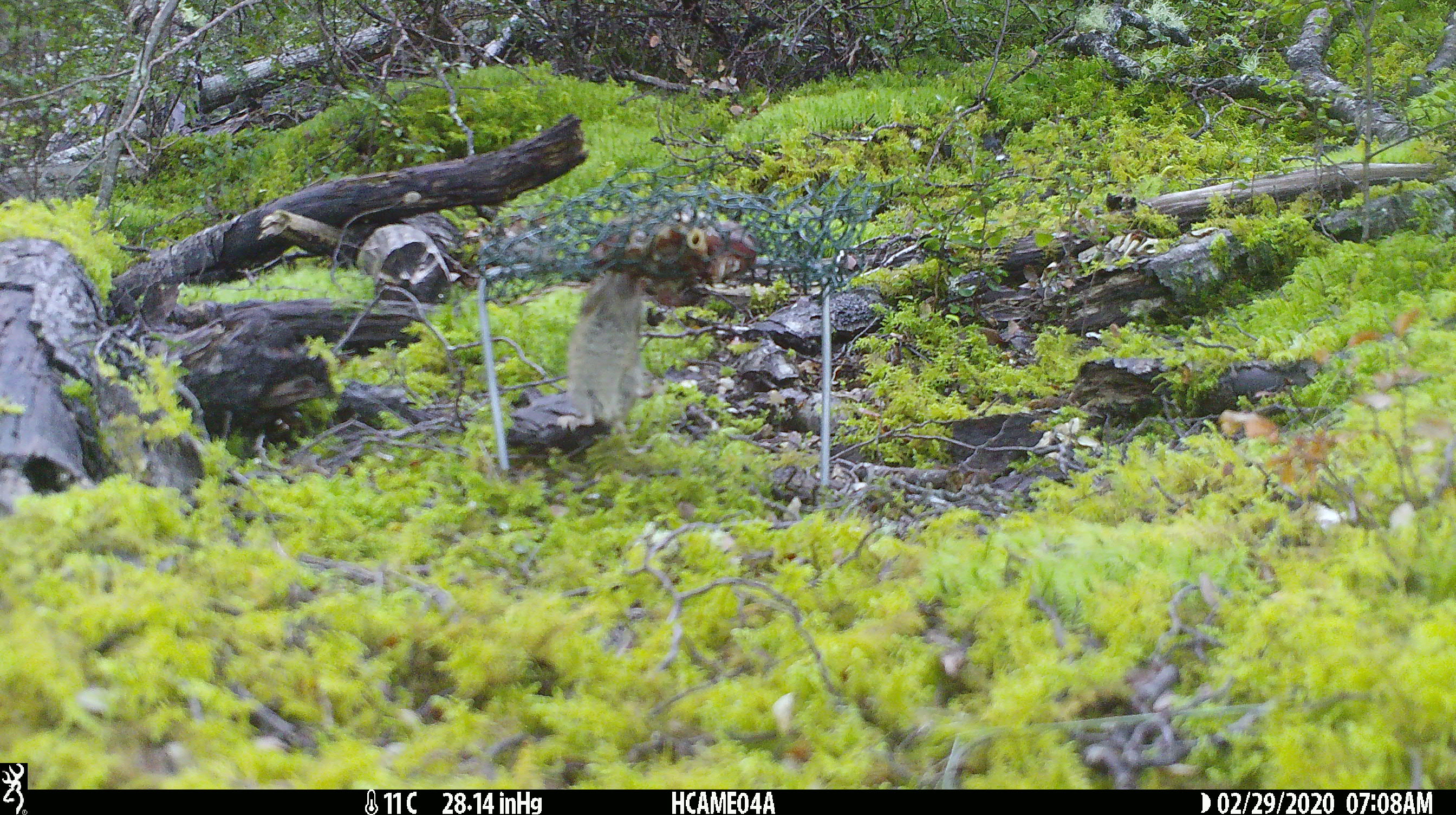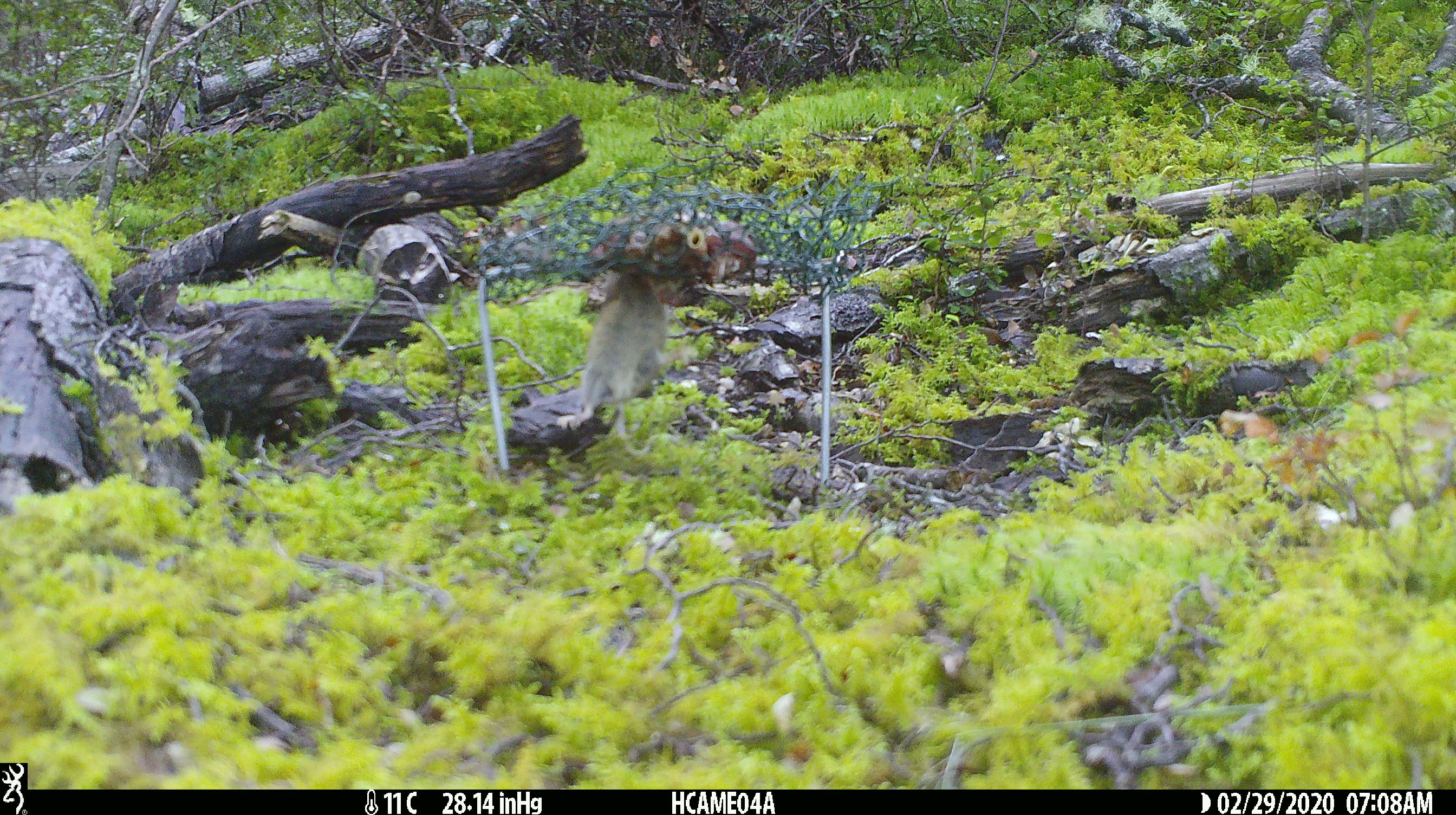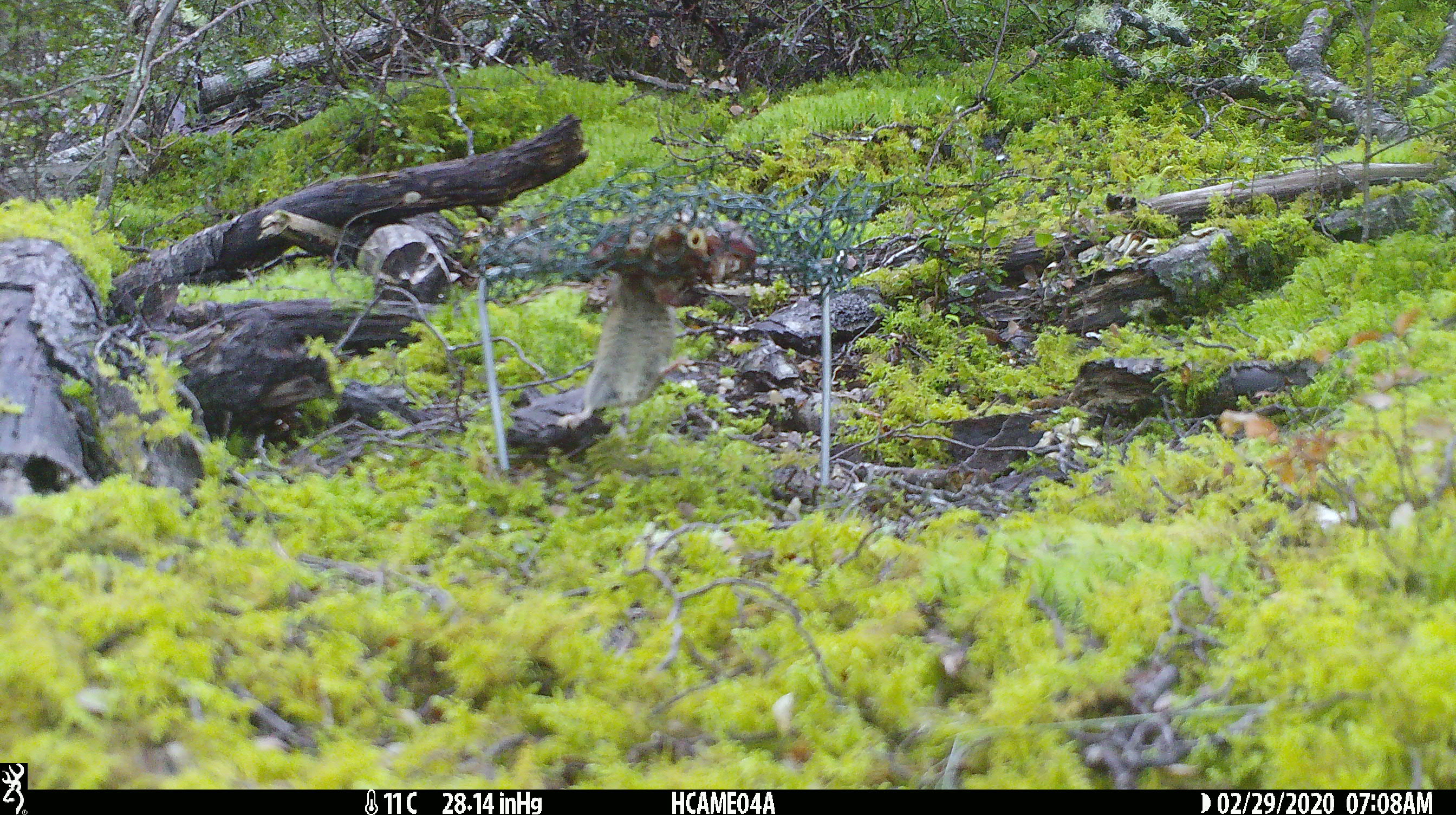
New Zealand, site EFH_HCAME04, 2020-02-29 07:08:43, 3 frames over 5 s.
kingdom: Animalia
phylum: Chordata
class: Mammalia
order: Rodentia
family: Muridae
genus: Mus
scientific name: Mus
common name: mouse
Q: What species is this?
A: Mouse (Mus).